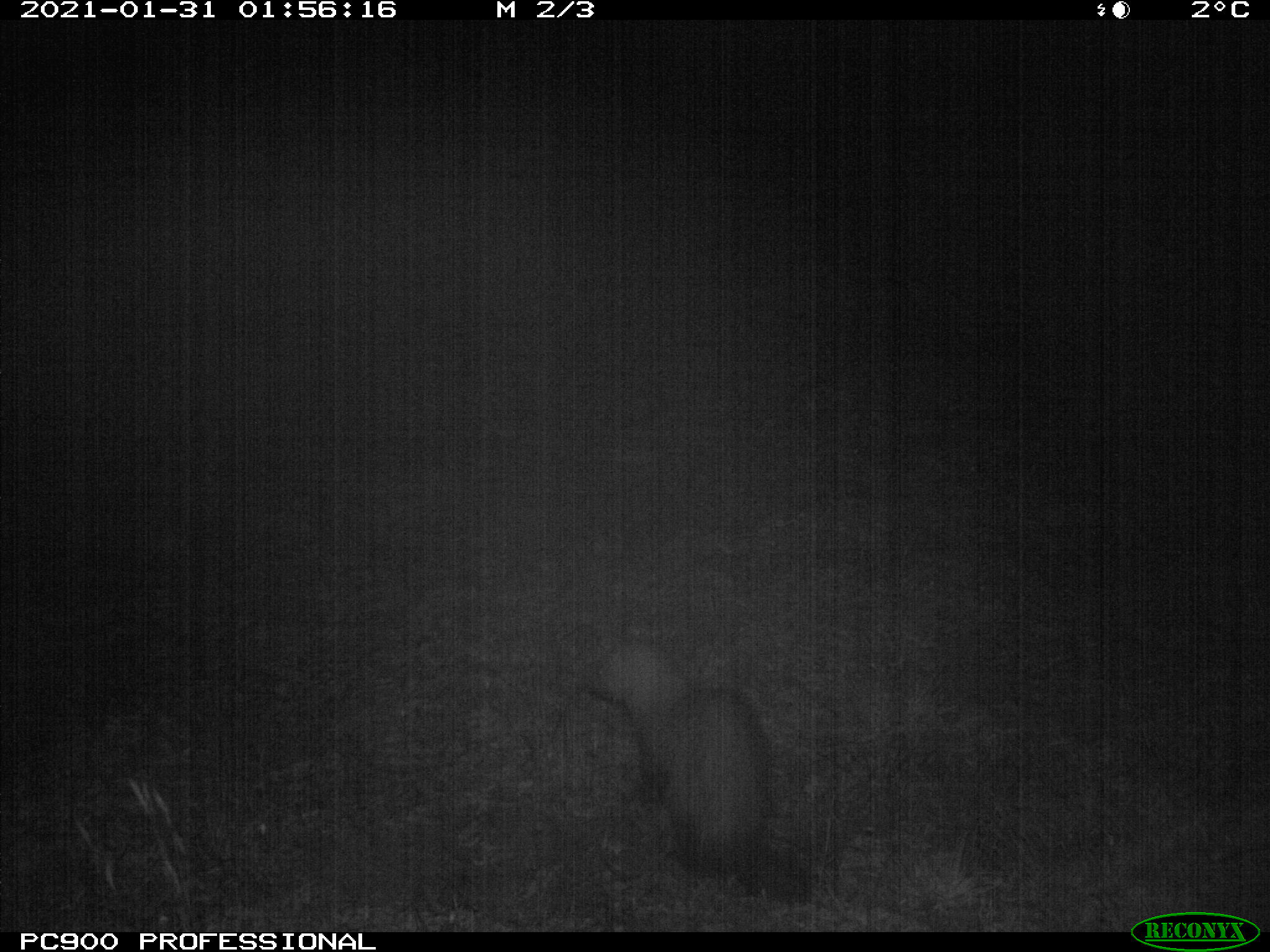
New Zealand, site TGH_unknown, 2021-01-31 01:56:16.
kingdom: Animalia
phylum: Chordata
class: Mammalia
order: Carnivora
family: Mustelidae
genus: Mustela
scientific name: Mustela furo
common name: ferret